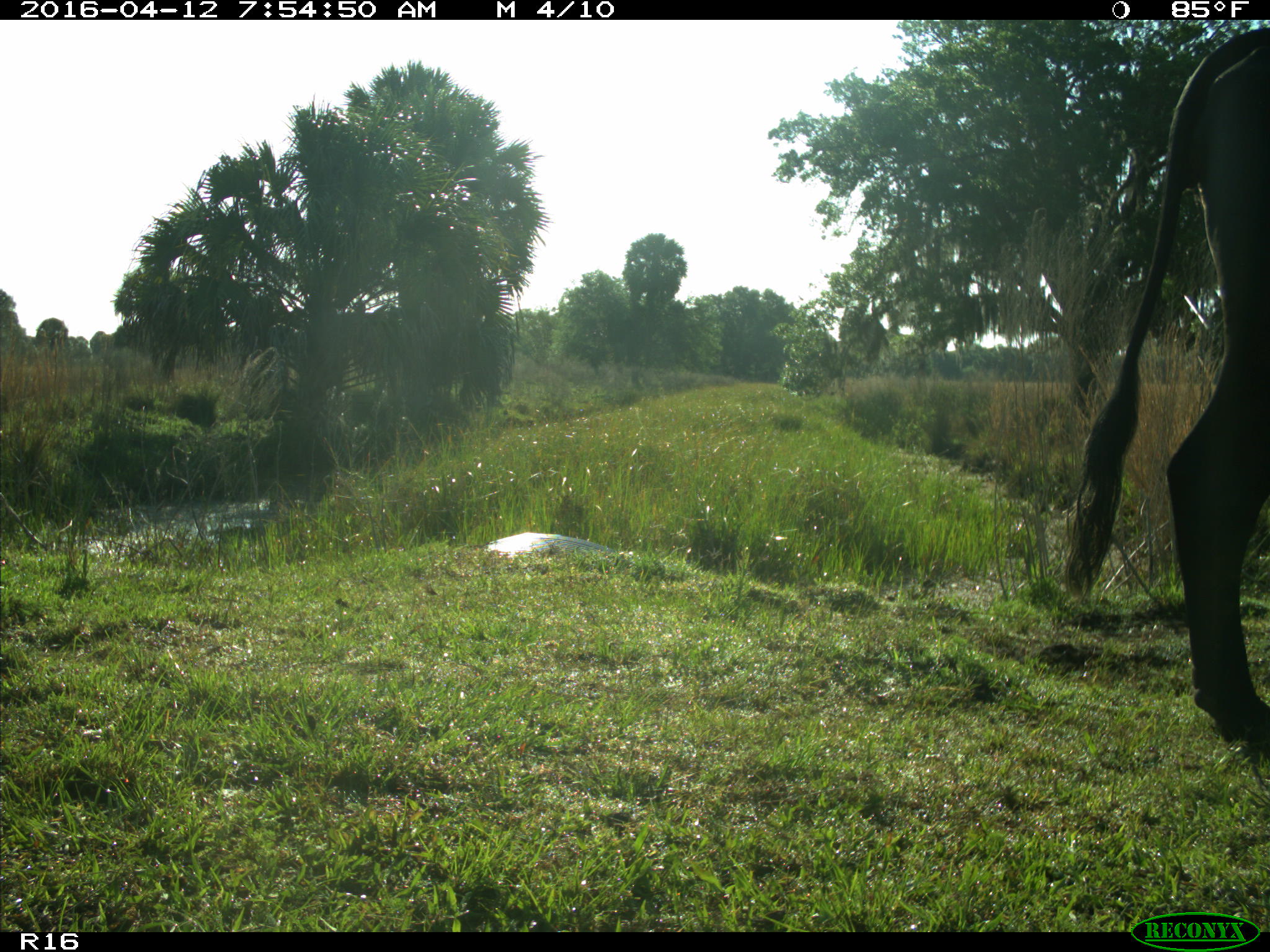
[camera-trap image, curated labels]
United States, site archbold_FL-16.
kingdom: Animalia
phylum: Chordata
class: Mammalia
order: Artiodactyla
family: Bovidae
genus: Bos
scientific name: Bos taurus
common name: domestic cow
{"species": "Bos taurus (domestic cow)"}